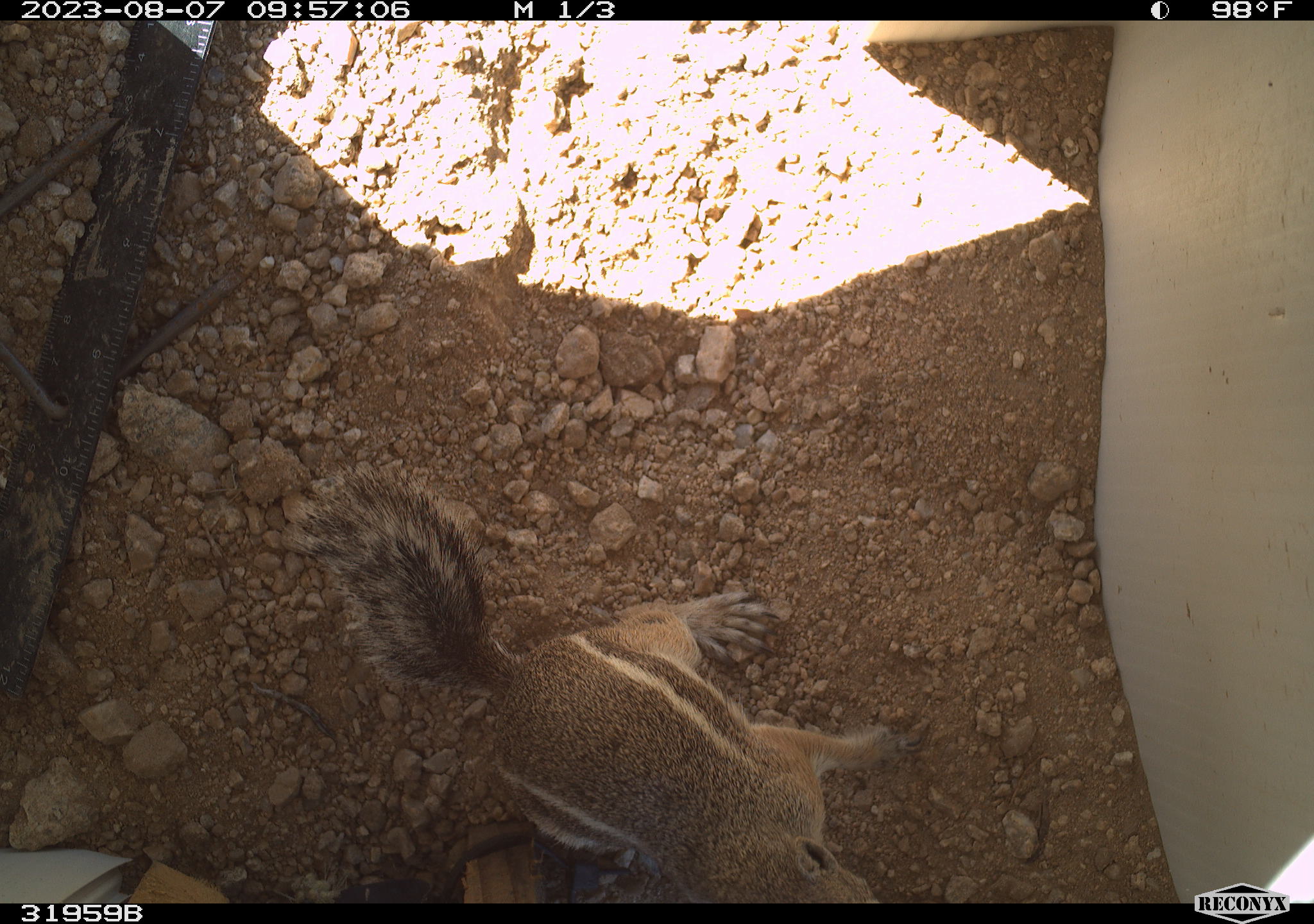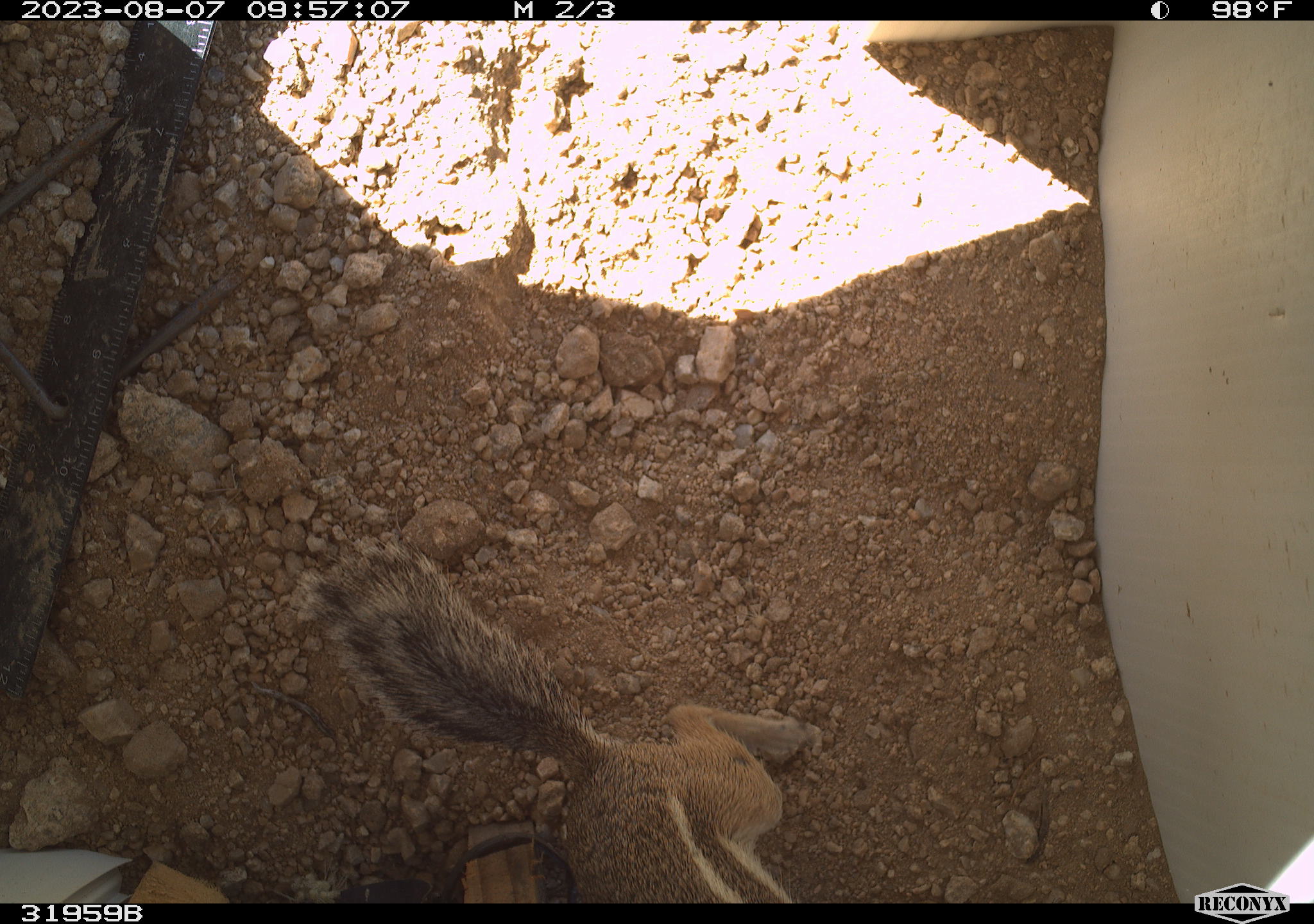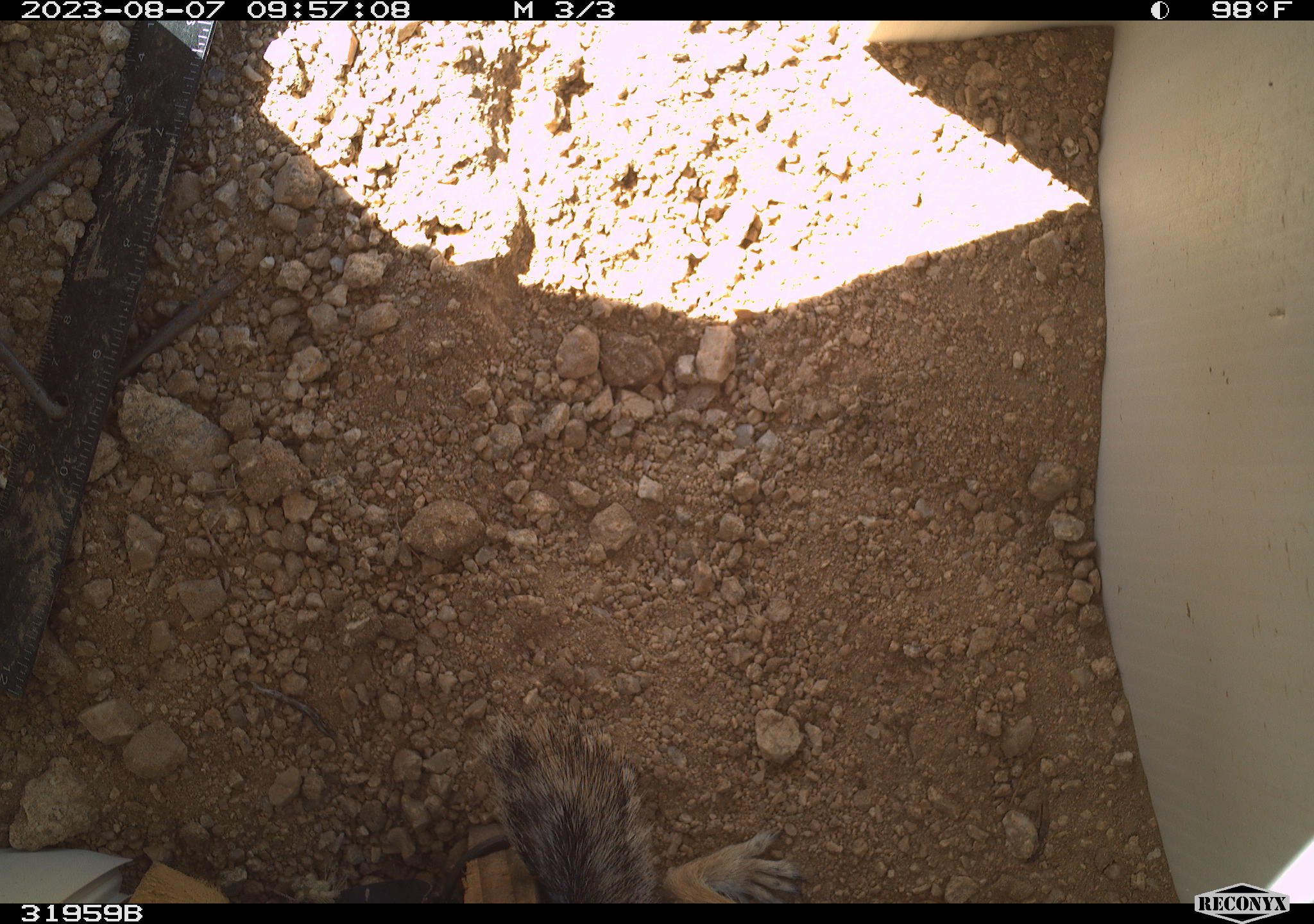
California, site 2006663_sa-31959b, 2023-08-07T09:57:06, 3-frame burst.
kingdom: Animalia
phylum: Chordata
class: Mammalia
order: Rodentia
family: Sciuridae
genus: Ammospermophilus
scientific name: Ammospermophilus leucurus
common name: white-tailed antelope squirrel